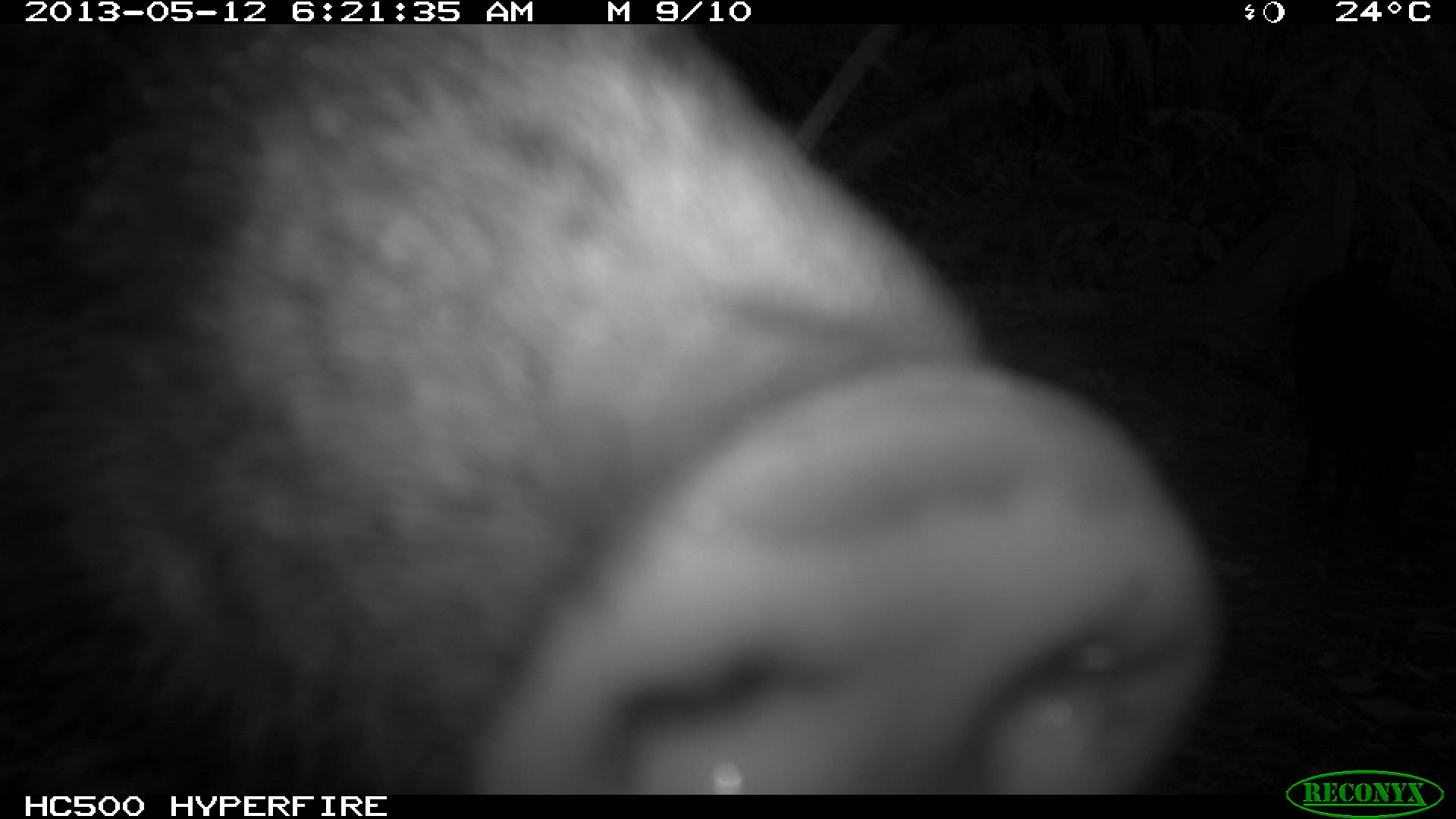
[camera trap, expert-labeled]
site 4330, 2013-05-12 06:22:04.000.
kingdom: Animalia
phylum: Chordata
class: Mammalia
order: Artiodactyla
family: Tayassuidae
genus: Tayassu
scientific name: Tayassu pecari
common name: white-lipped peccary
Tayassu pecari (white-lipped peccary), count 5.